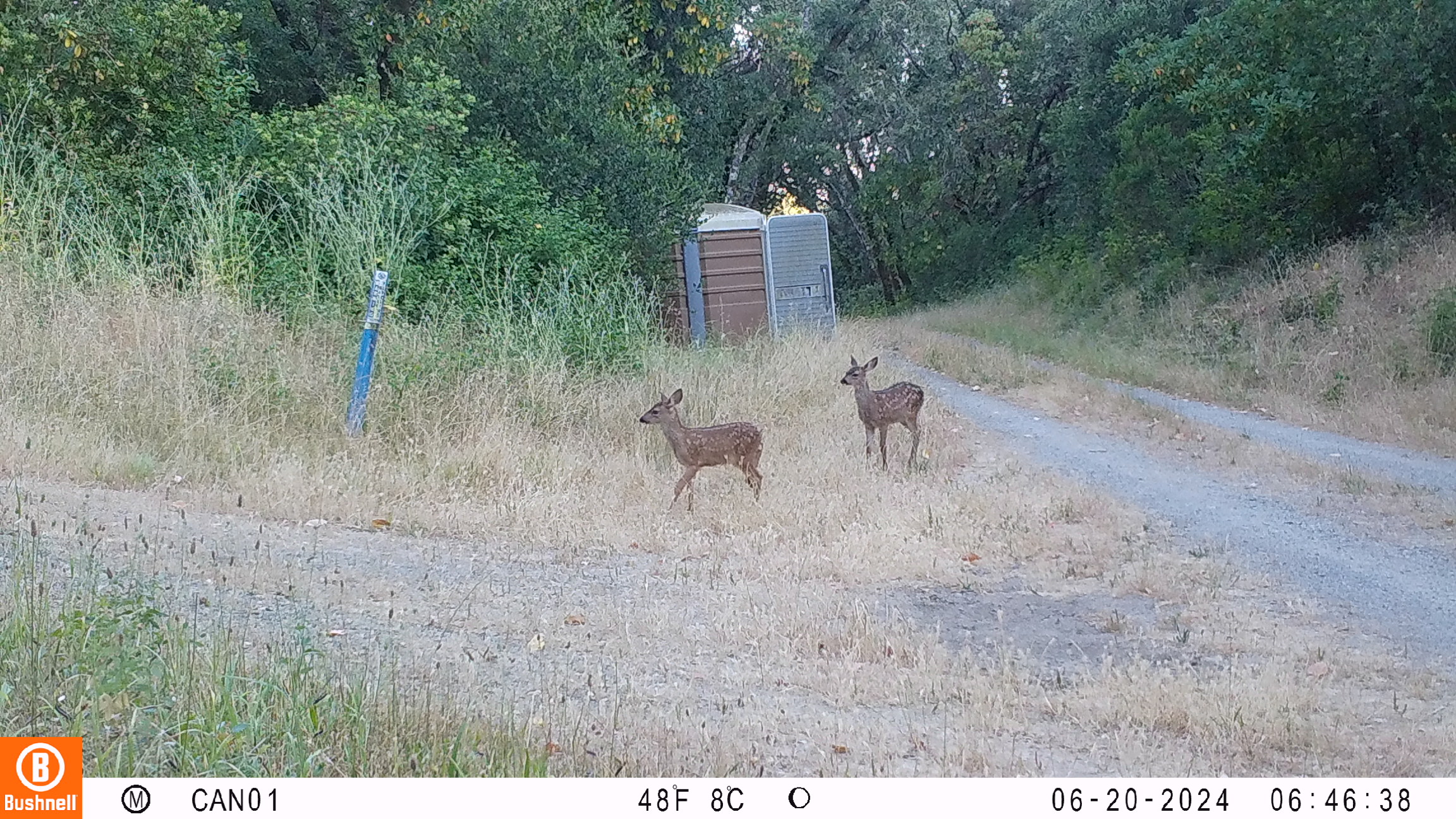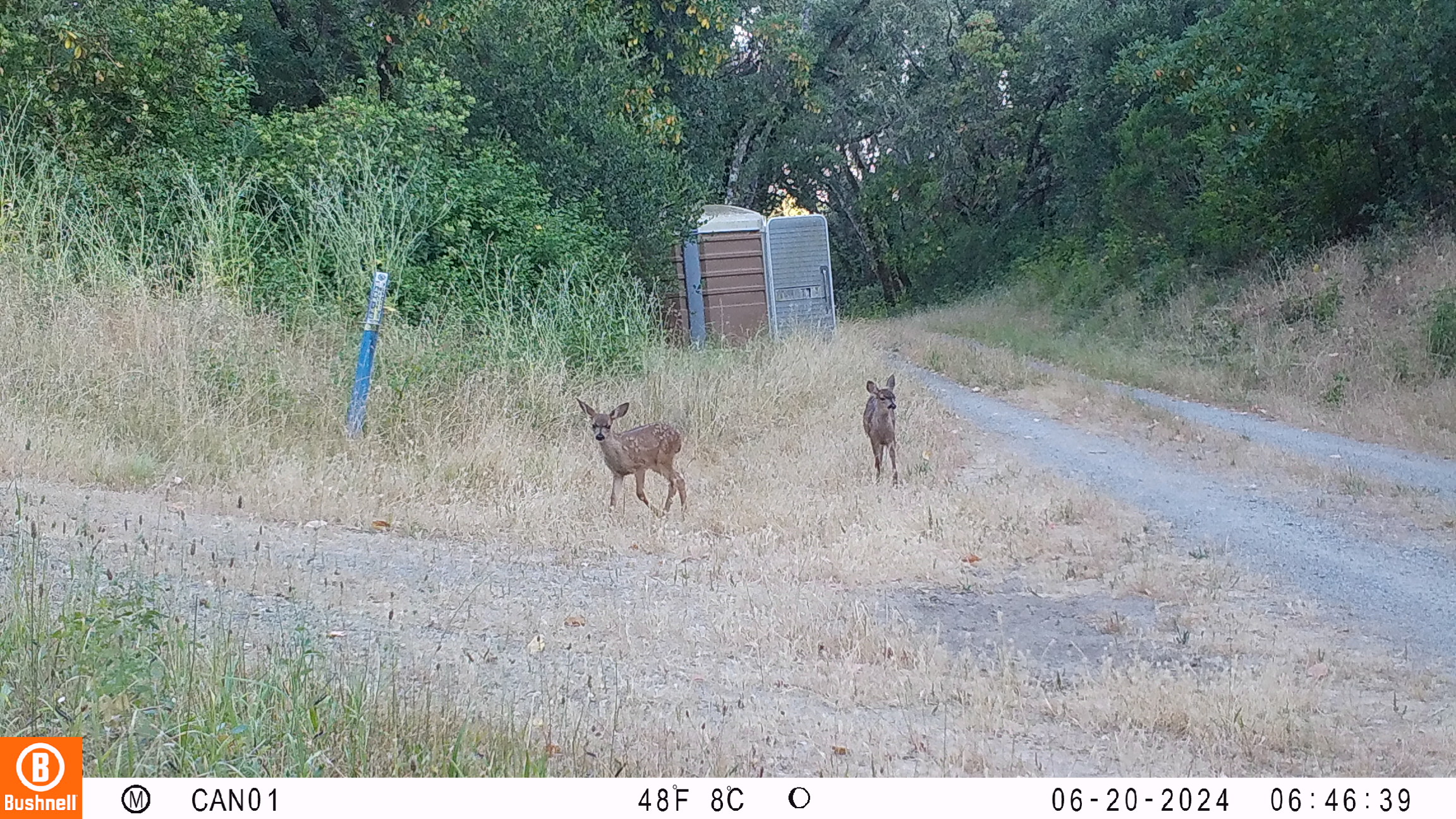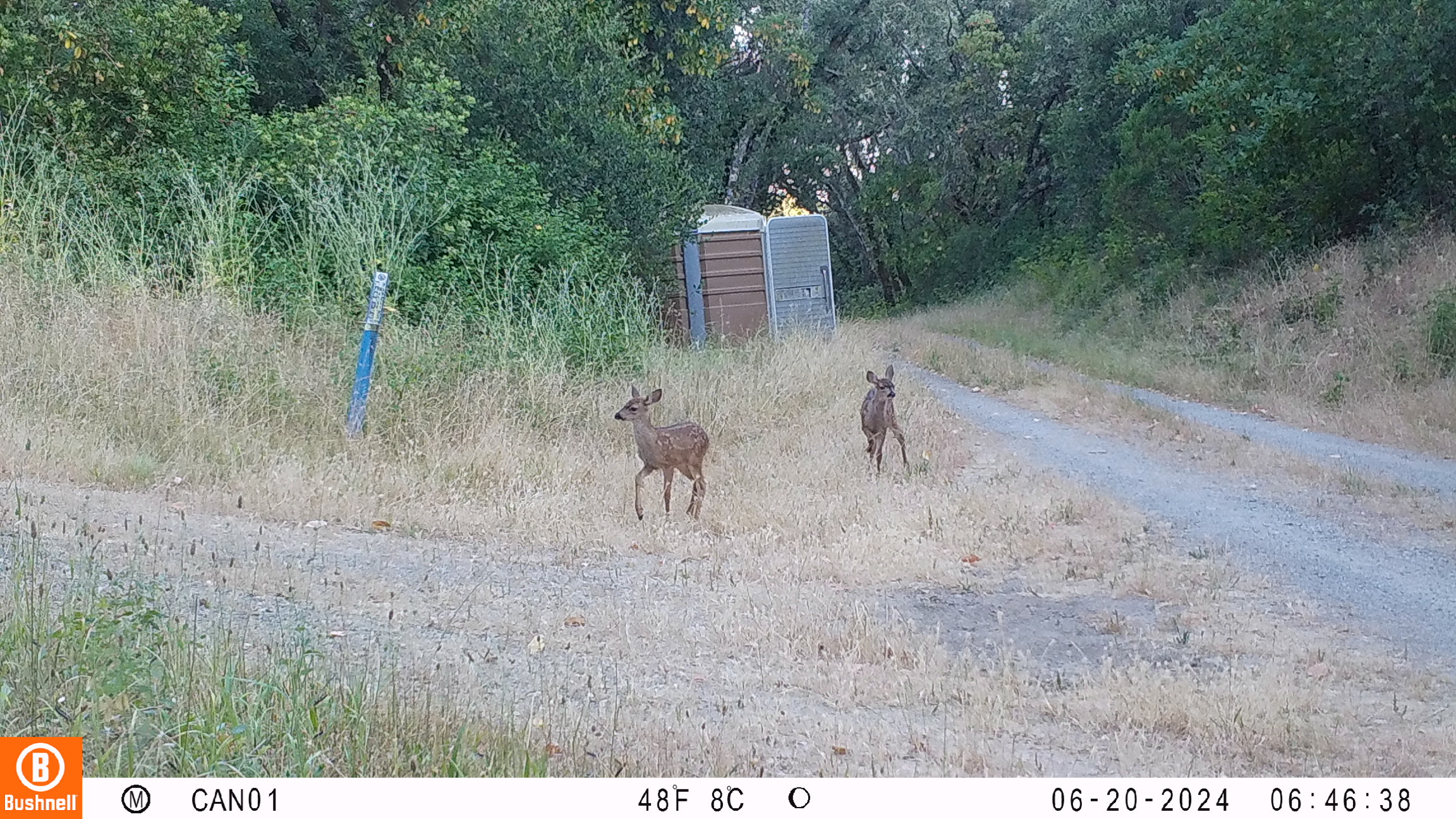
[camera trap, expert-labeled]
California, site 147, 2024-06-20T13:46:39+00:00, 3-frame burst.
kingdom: Animalia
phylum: Chordata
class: Mammalia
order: Artiodactyla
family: Cervidae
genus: Odocoileus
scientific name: Odocoileus hemionus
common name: mule deer